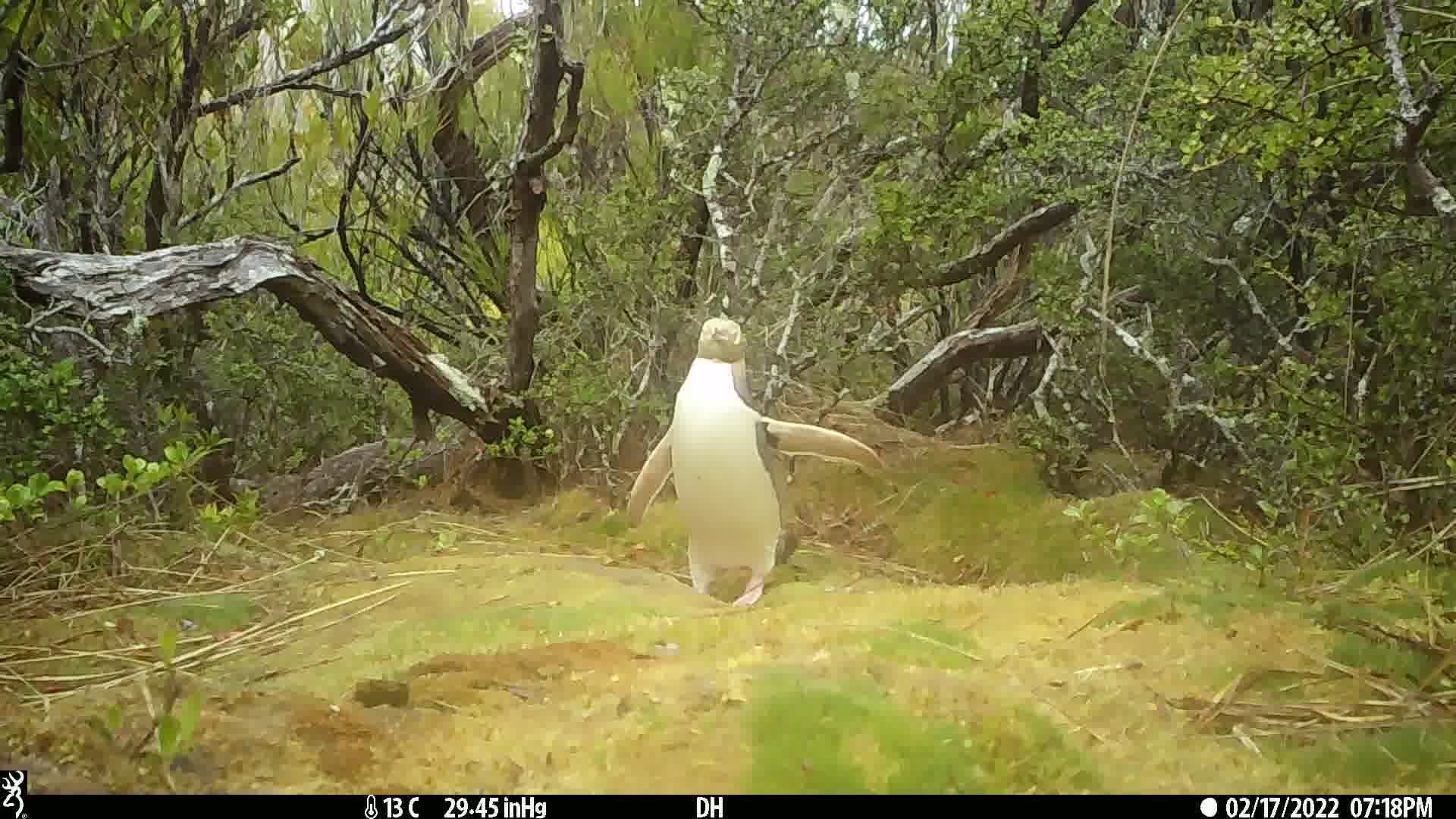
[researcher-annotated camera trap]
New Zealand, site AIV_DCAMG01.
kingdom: Animalia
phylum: Chordata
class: Aves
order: Sphenisciformes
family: Spheniscidae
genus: Megadyptes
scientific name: Megadyptes antipodes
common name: yellow-eyed penguin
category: yellow eyed penguin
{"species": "yellow eyed penguin (yellow-eyed penguin) (Megadyptes antipodes)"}